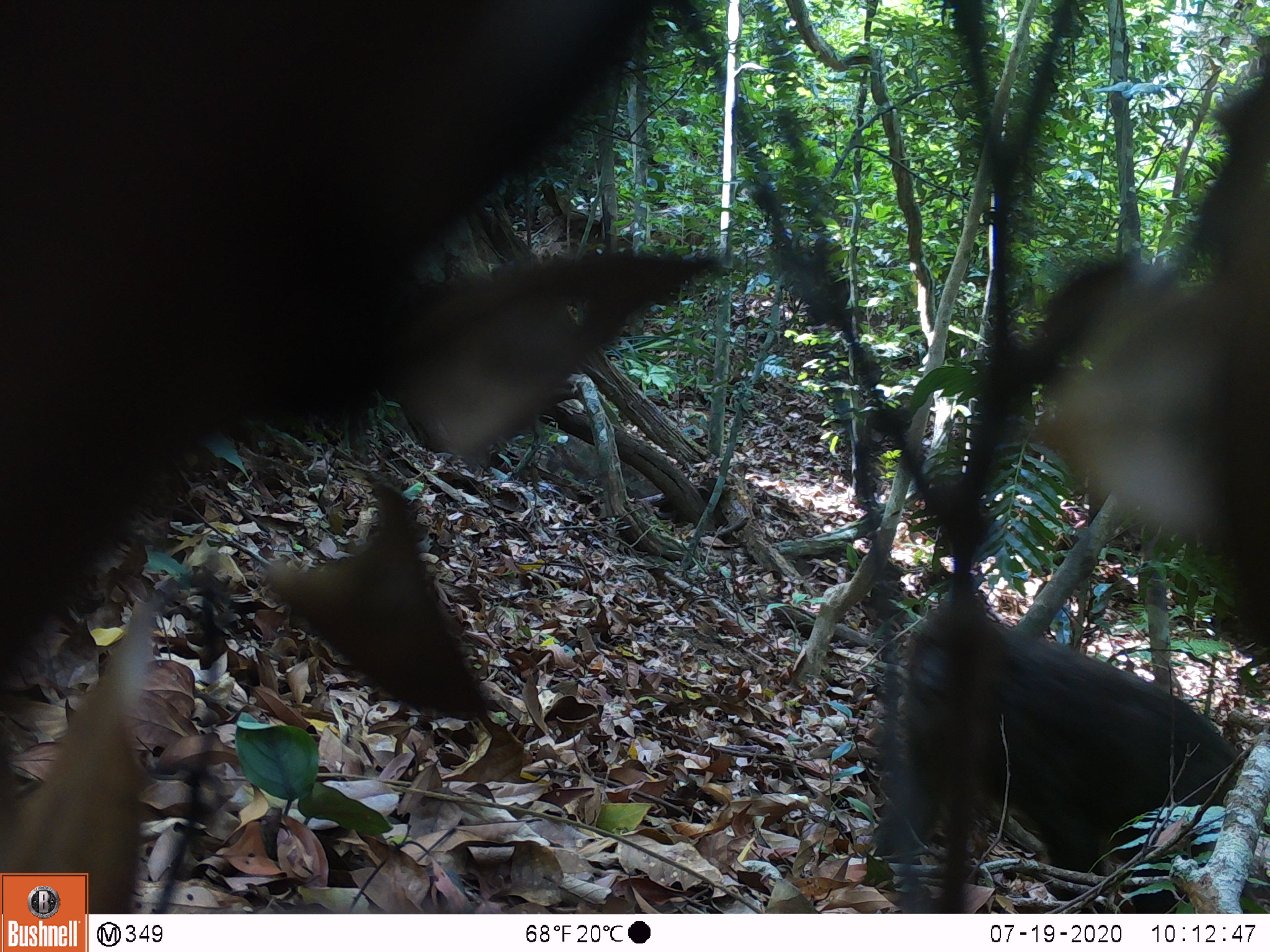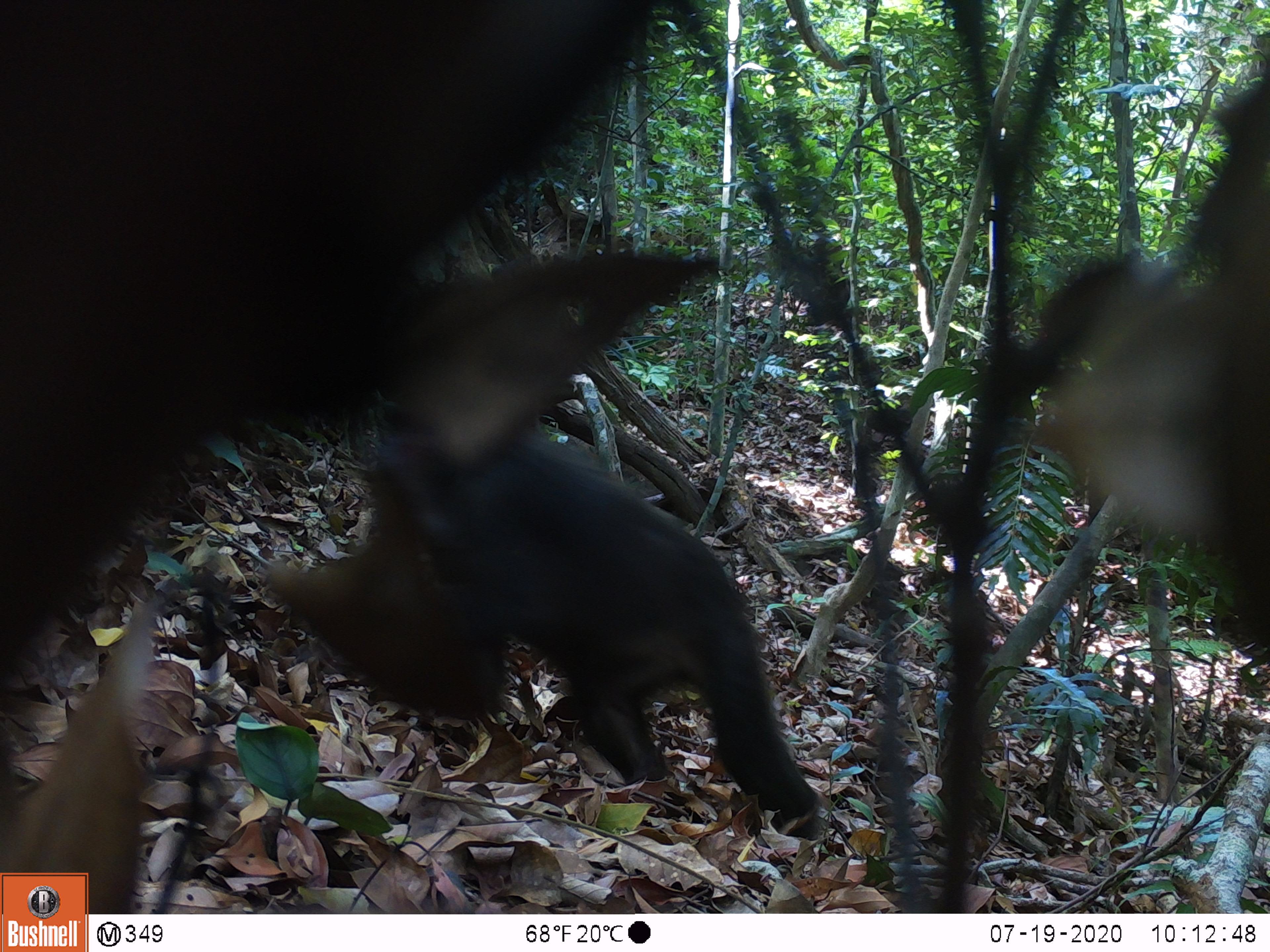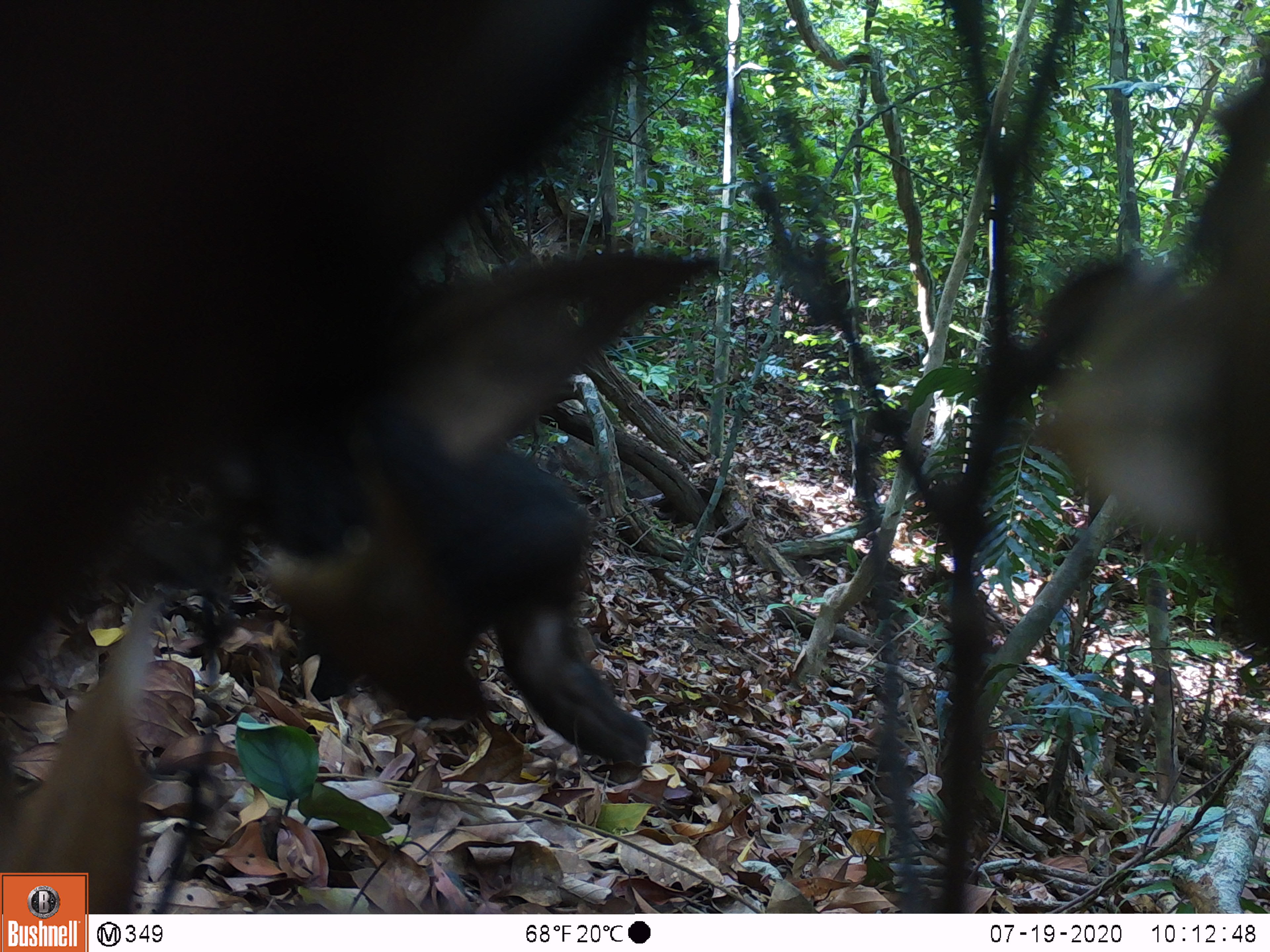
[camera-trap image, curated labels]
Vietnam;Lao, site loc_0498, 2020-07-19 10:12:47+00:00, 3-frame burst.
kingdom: Animalia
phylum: Chordata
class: Mammalia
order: Primates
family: Cercopithecidae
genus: Macaca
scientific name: Macaca arctoides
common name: stump-tailed macaque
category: stump tailed macaque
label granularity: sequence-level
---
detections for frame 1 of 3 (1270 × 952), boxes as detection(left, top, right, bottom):
stump tailed macaque: detection(0, 0, 729, 914); detection(1012, 34, 1270, 651); detection(876, 586, 1246, 867)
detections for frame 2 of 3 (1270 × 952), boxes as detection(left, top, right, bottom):
stump tailed macaque: detection(365, 365, 826, 835)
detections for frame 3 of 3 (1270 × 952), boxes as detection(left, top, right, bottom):
stump tailed macaque: detection(182, 281, 649, 772)